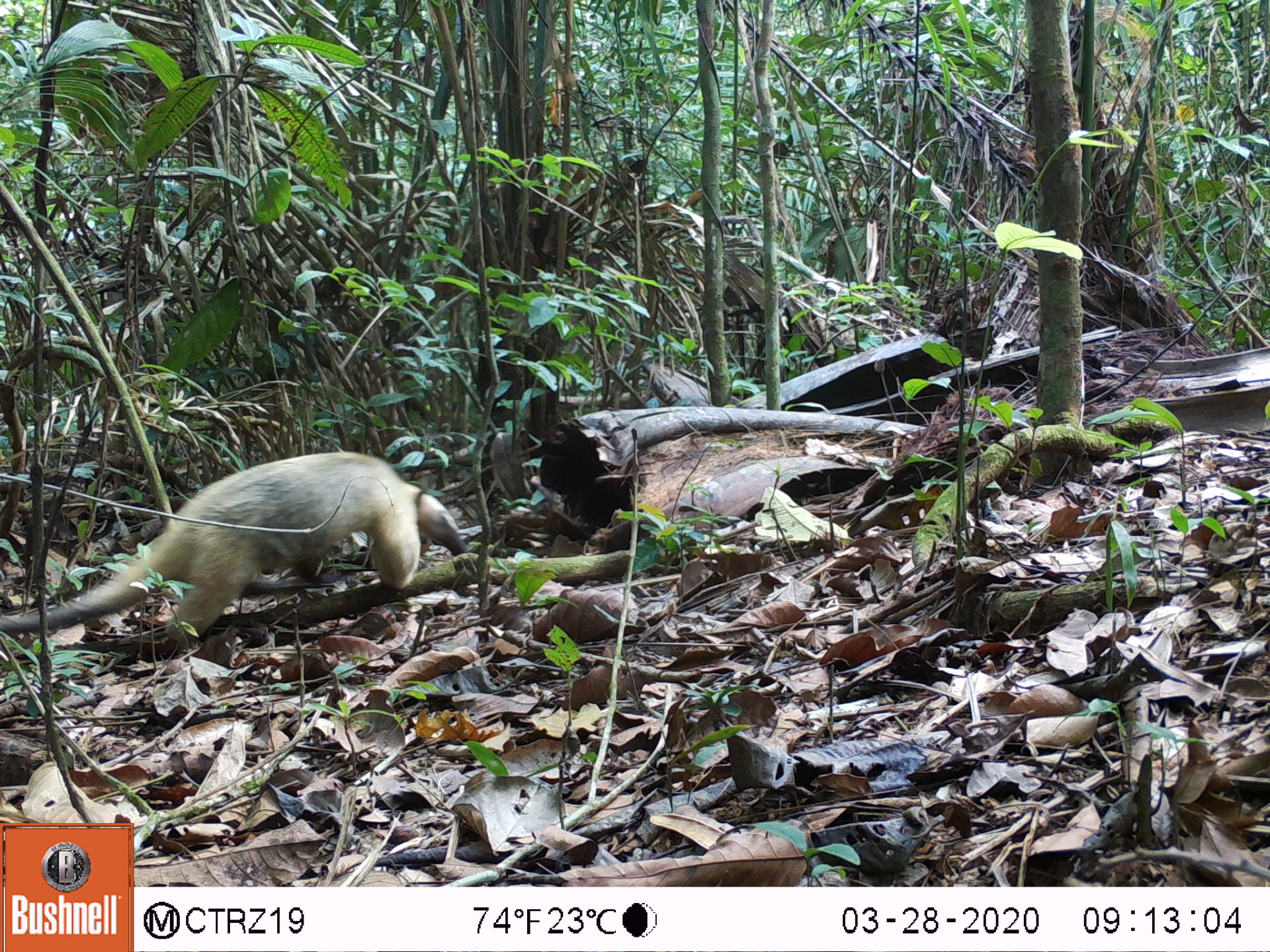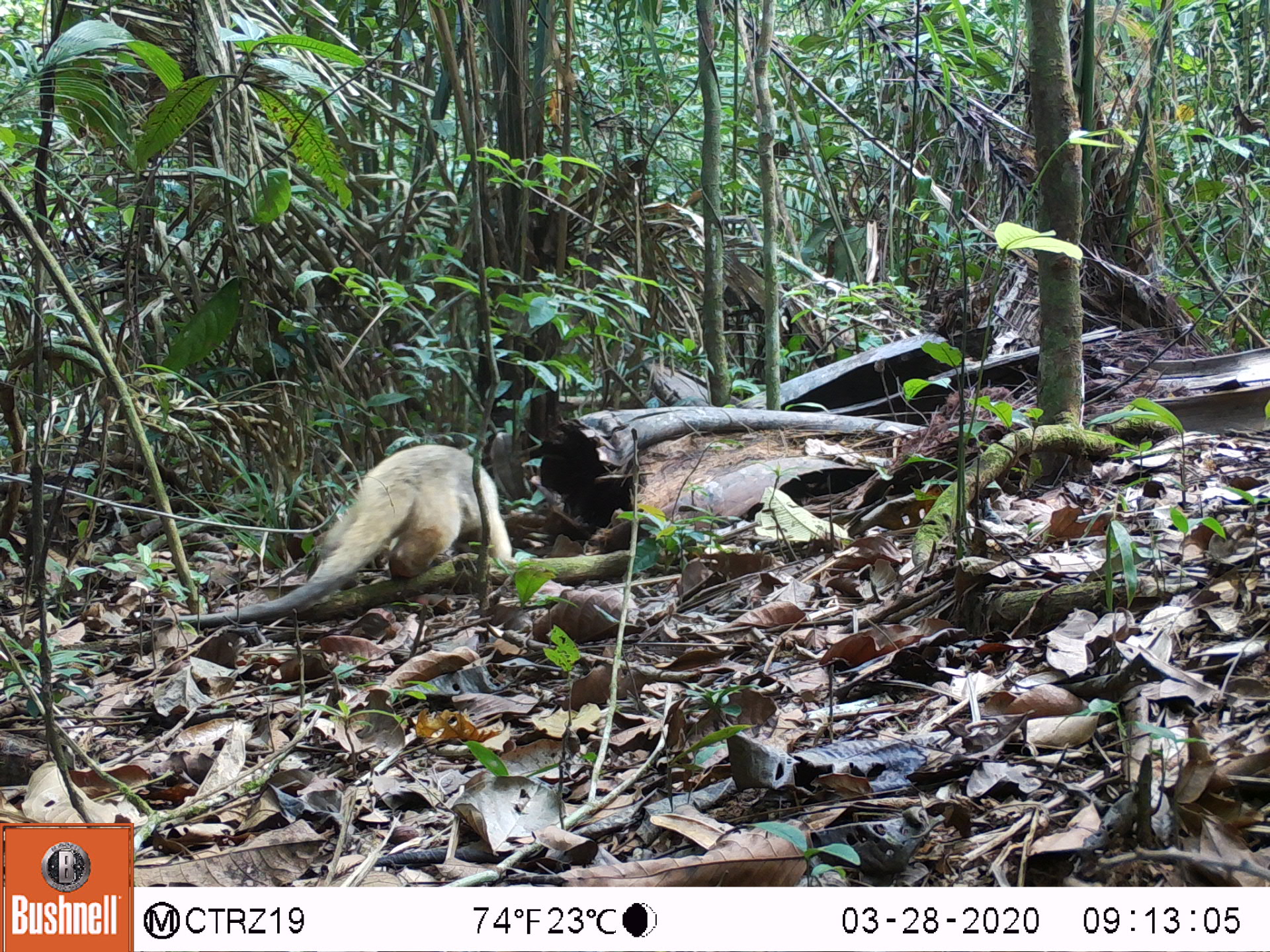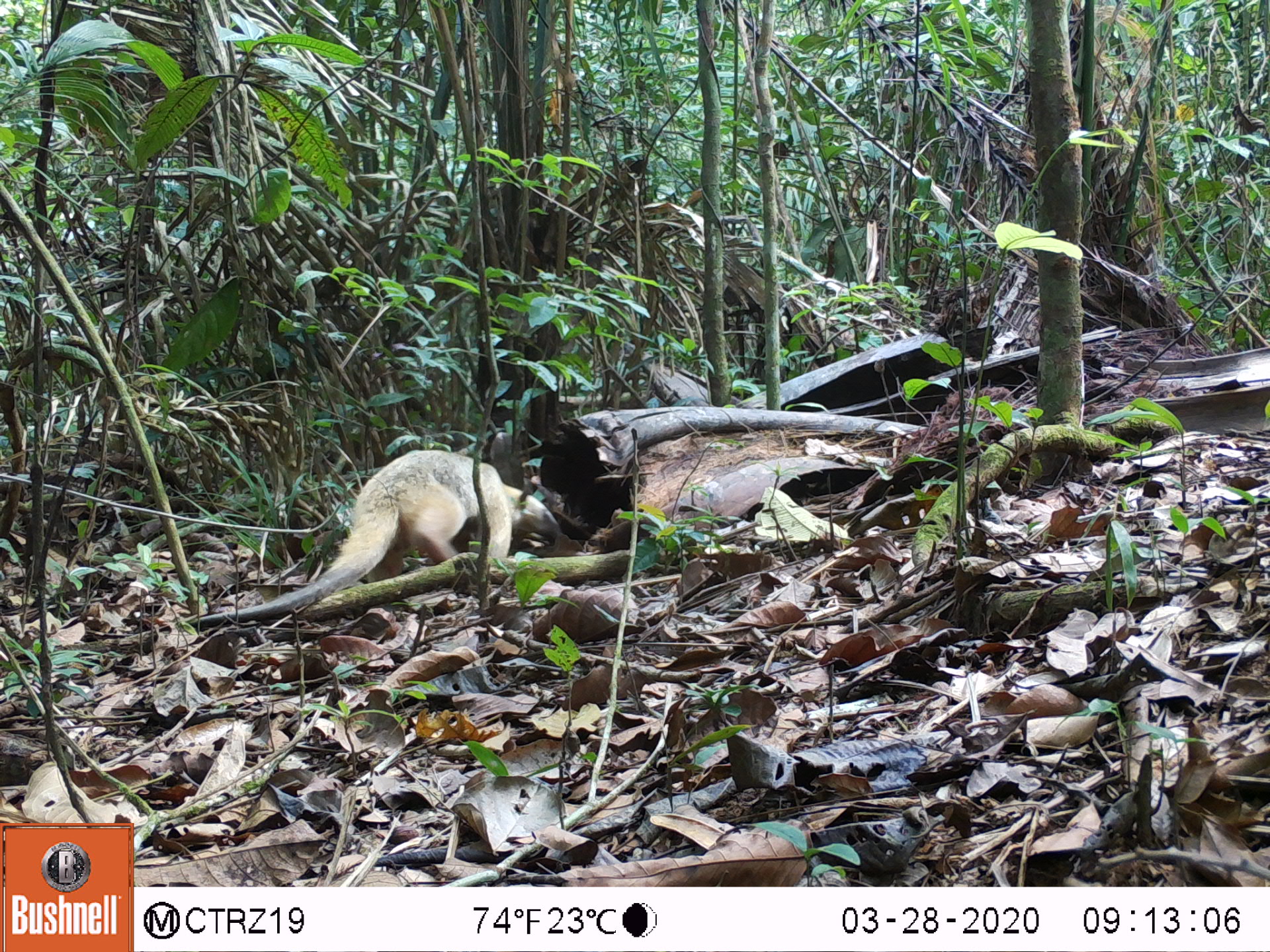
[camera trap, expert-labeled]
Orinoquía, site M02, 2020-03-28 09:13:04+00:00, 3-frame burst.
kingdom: Animalia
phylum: Chordata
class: Mammalia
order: Pilosa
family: Myrmecophagidae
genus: Tamandua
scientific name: Tamandua tetradactyla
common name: southern tamandua